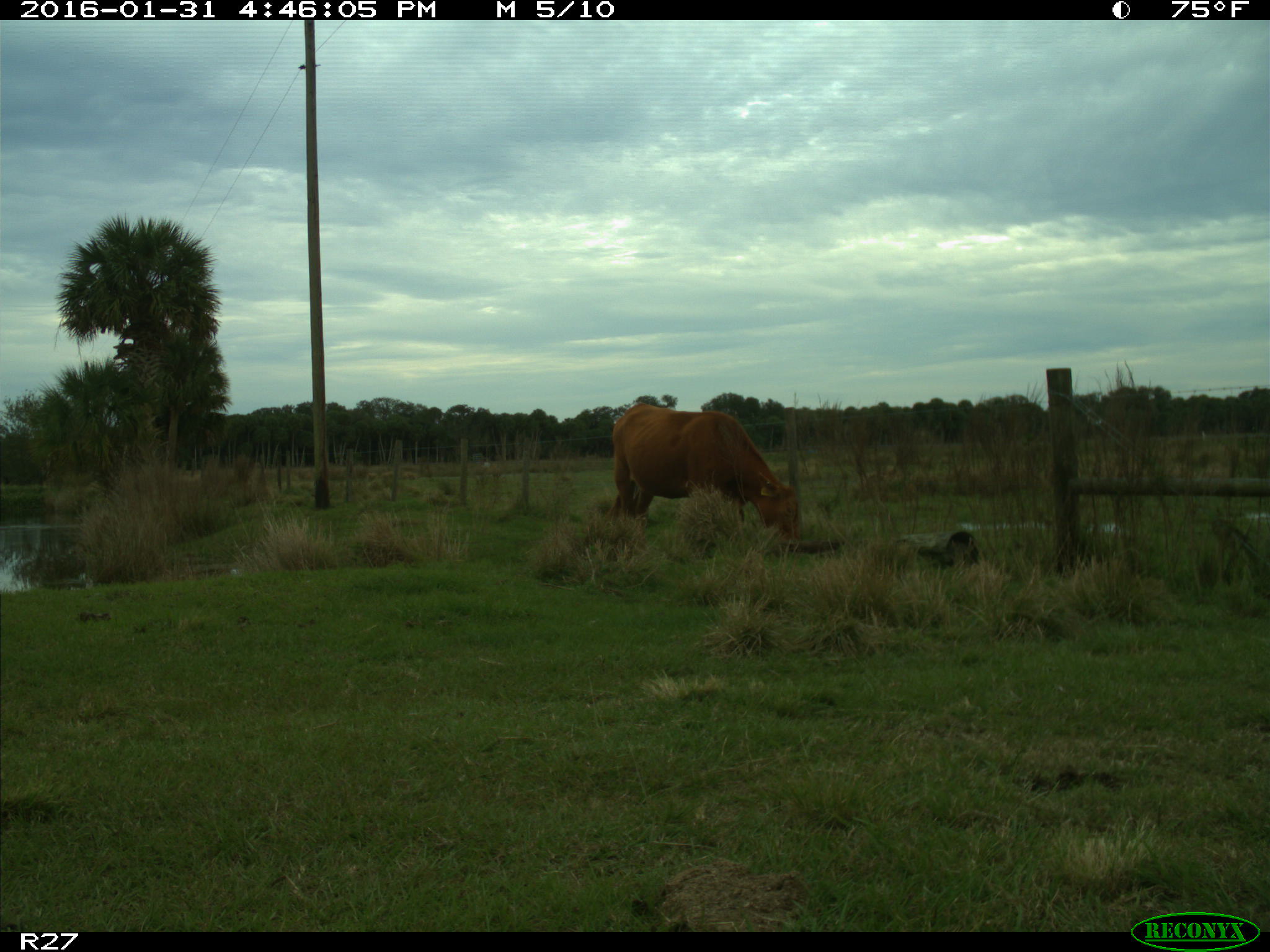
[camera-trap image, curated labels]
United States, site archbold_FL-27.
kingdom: Animalia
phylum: Chordata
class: Mammalia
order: Artiodactyla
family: Bovidae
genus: Bos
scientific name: Bos taurus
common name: domestic cow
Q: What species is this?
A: Bos taurus (domestic cow).